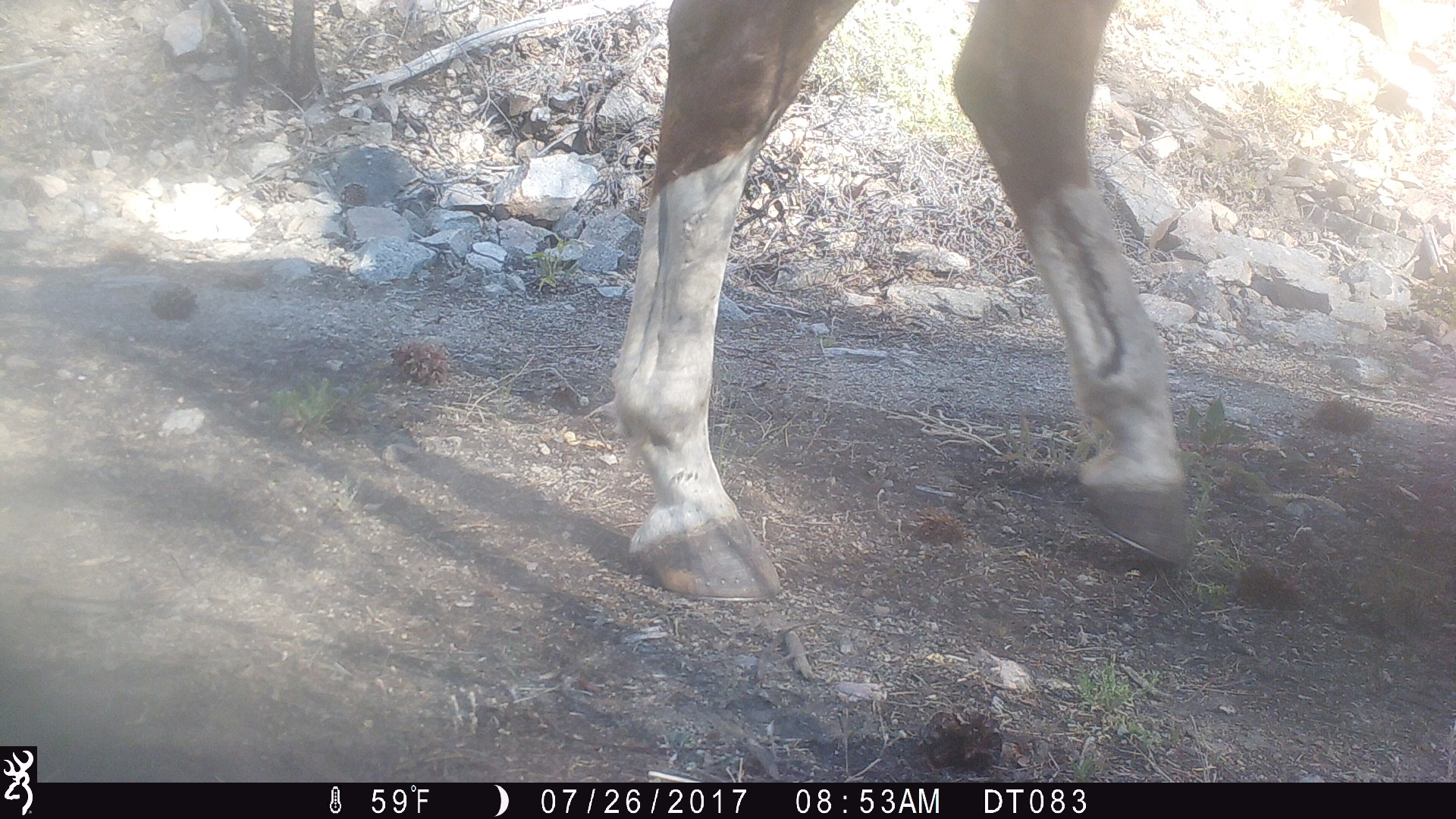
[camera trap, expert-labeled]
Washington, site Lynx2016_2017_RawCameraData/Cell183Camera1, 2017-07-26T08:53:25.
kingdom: Animalia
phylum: Chordata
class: Mammalia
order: Artiodactyla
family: Bovidae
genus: Bos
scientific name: Bos taurus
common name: domestic cattle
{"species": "domestic cattle (Bos taurus)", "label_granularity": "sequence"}